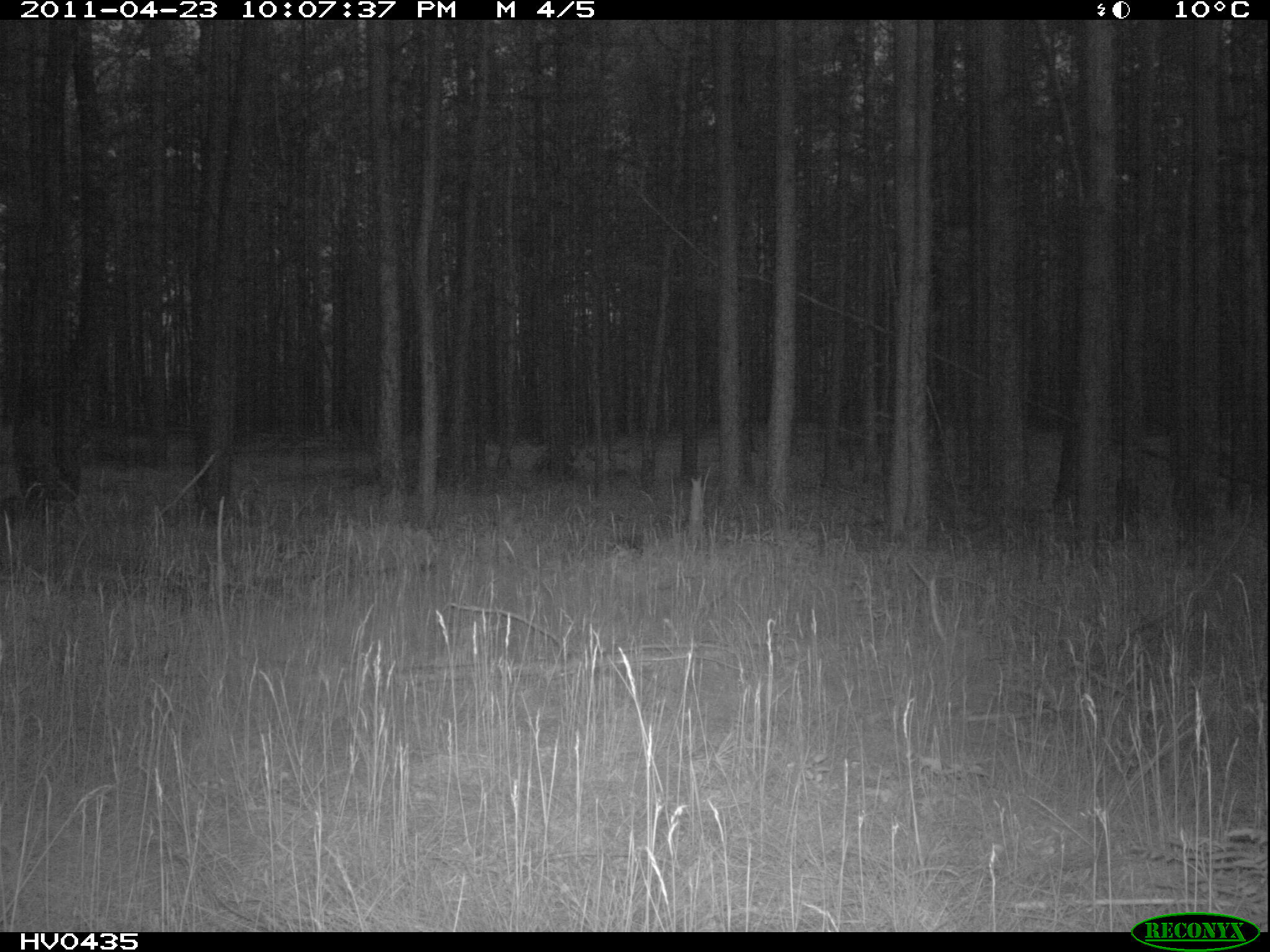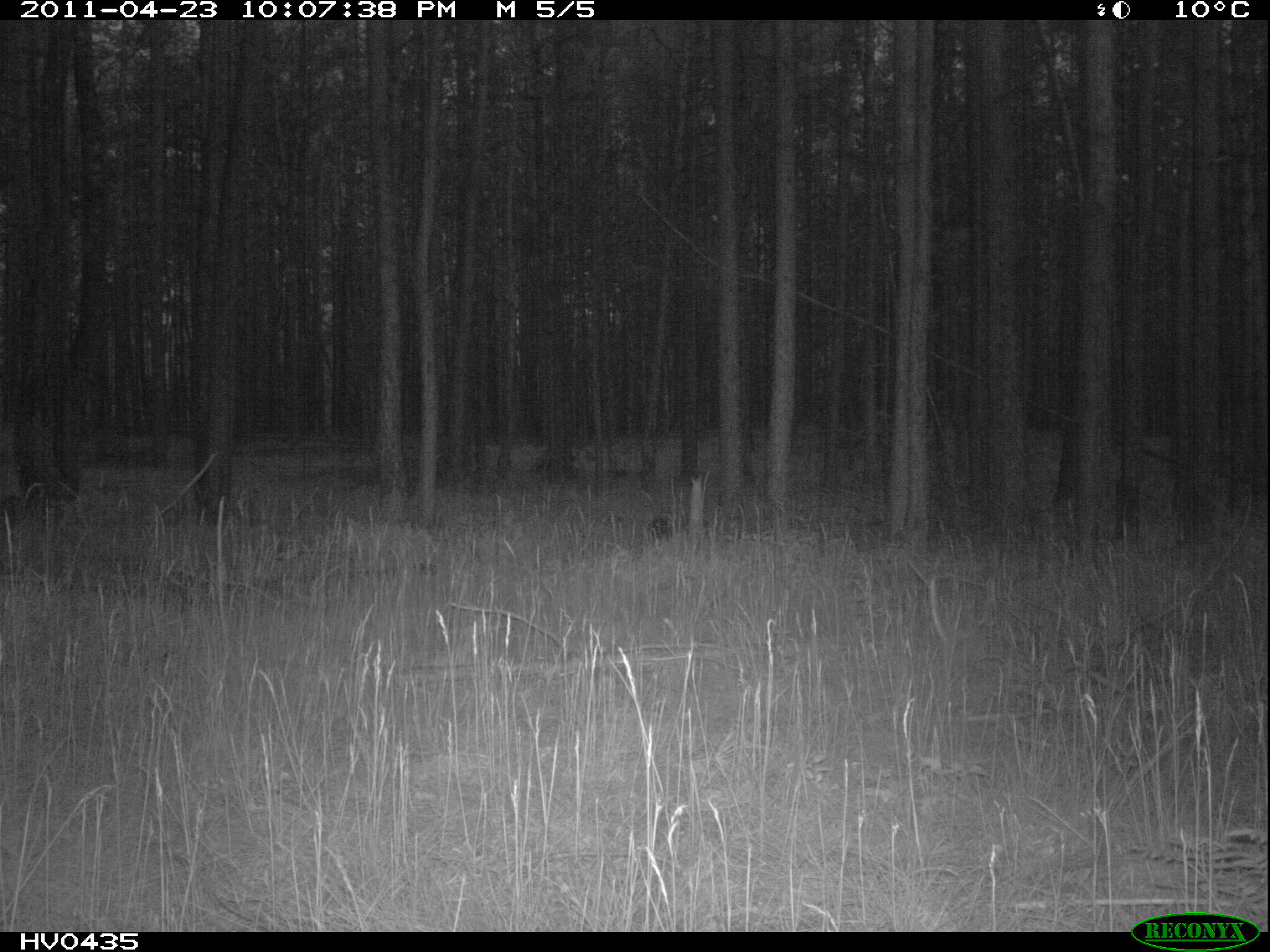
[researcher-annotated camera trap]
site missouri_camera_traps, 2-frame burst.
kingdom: Animalia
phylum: Chordata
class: Mammalia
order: Carnivora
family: Canidae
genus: Vulpes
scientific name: Vulpes vulpes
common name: red fox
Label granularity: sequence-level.